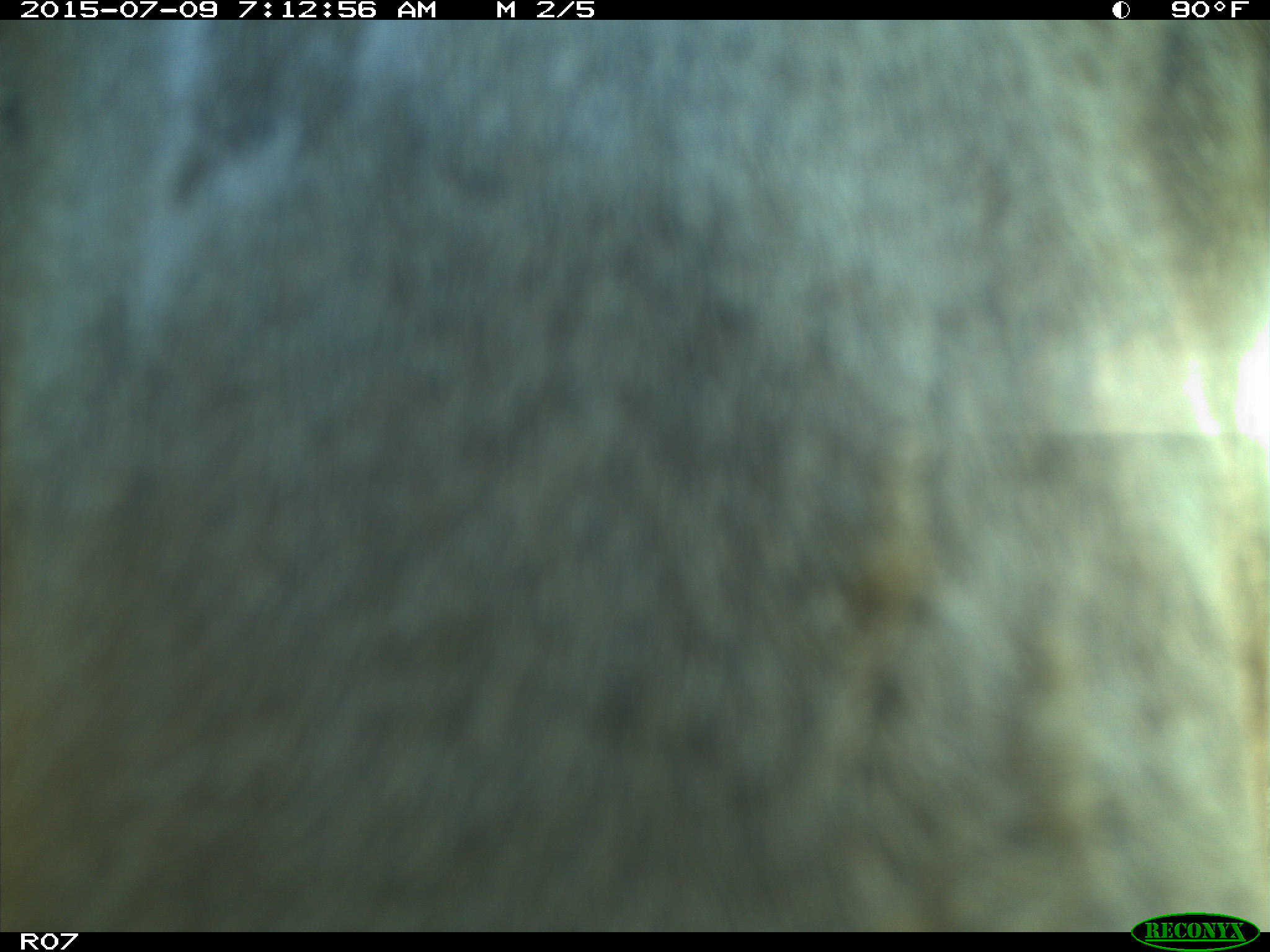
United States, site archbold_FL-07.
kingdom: Animalia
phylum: Chordata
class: Mammalia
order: Artiodactyla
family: Bovidae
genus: Bos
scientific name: Bos taurus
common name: domestic cow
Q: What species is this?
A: Bos taurus (domestic cow).